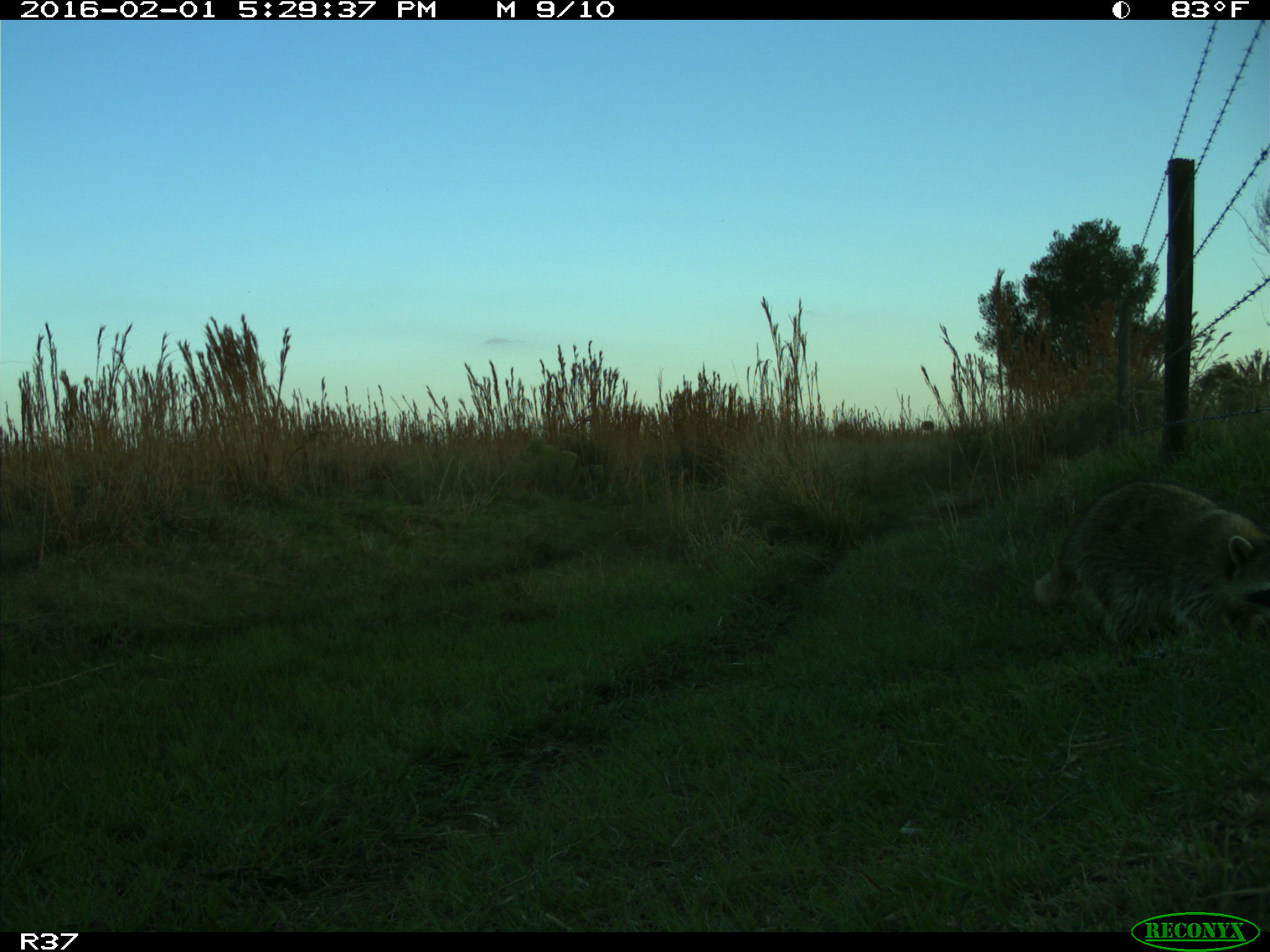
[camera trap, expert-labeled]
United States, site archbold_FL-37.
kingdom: Animalia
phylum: Chordata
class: Mammalia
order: Carnivora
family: Procyonidae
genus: Procyon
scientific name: Procyon lotor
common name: common raccoon